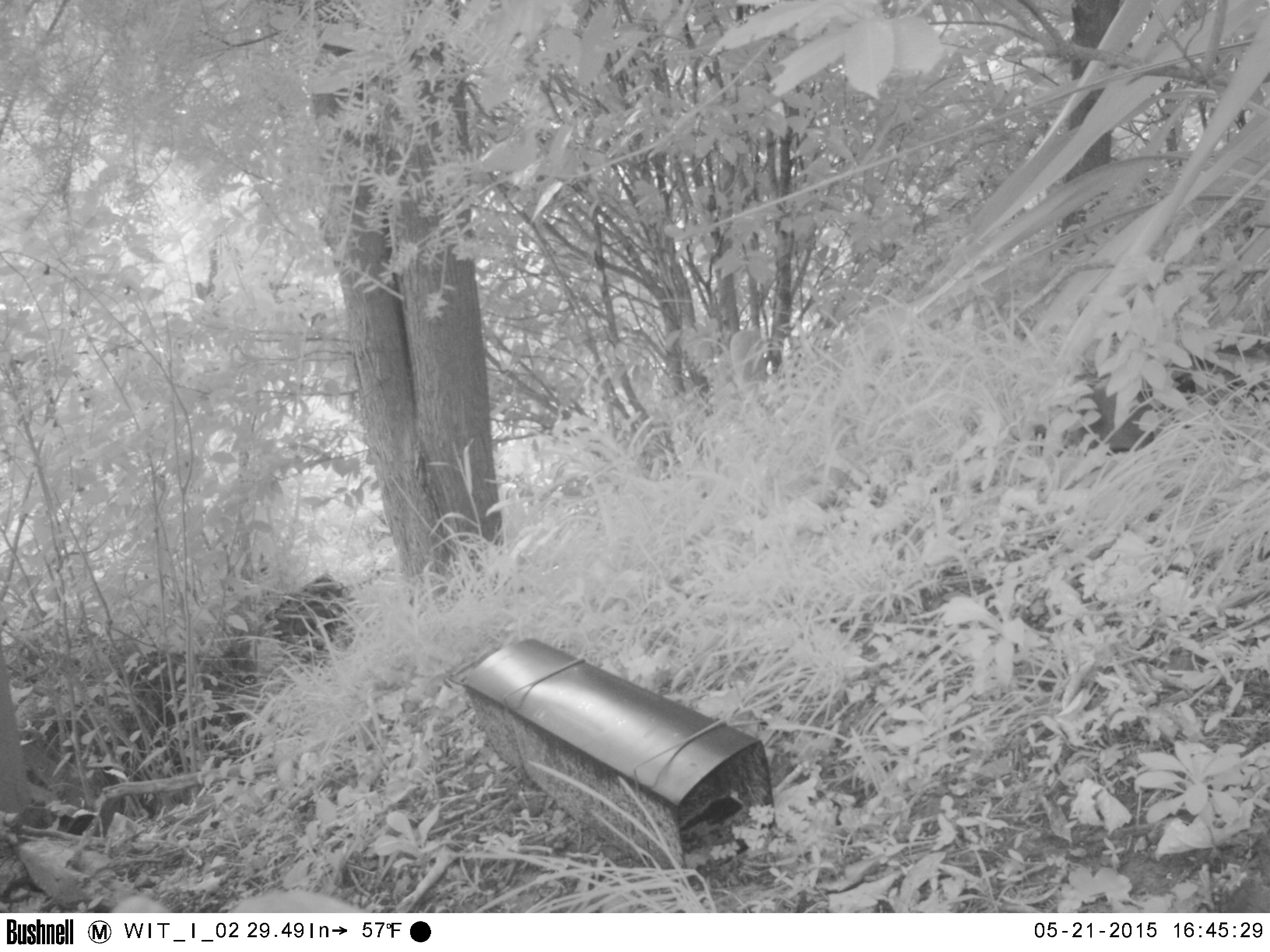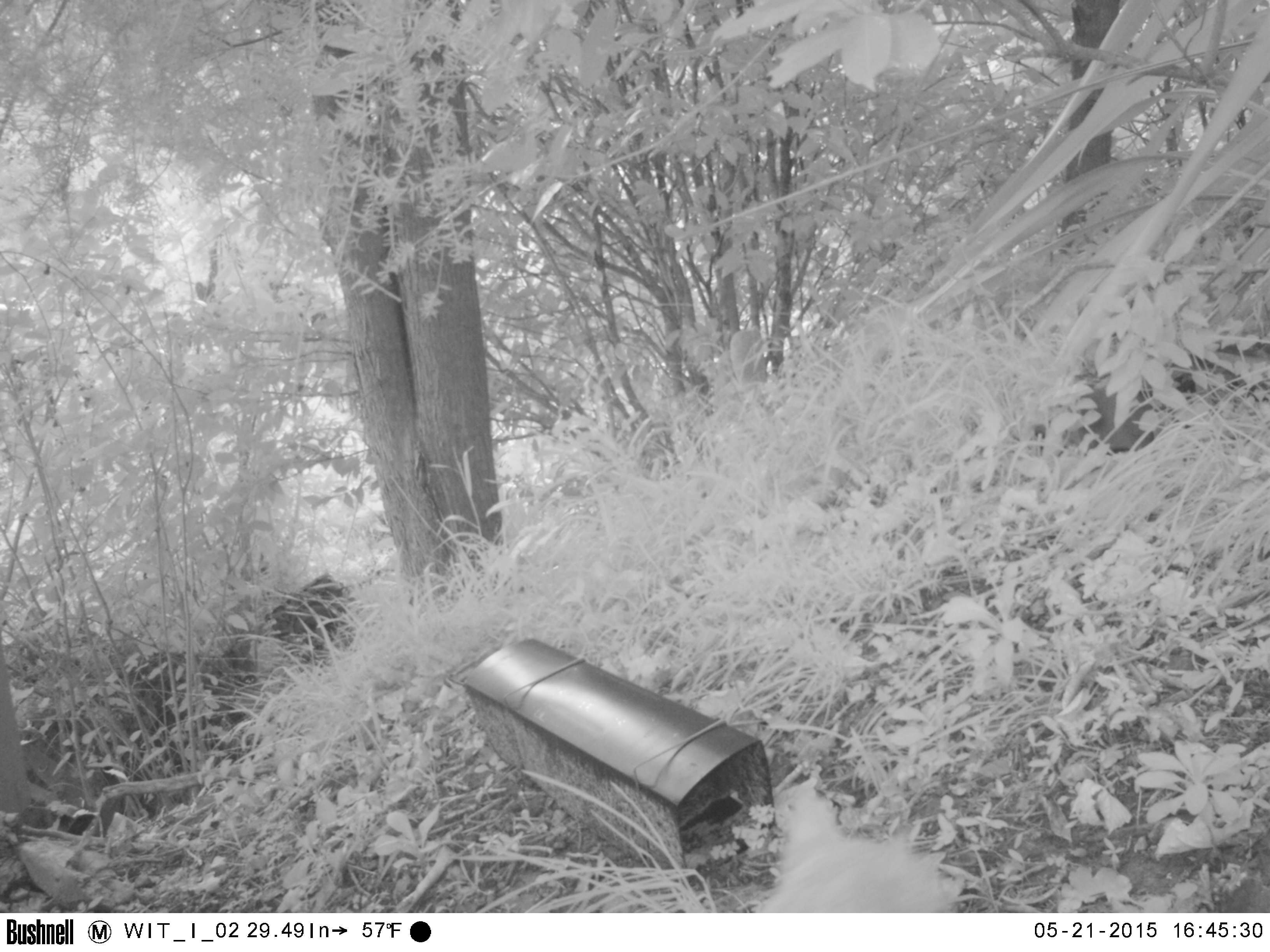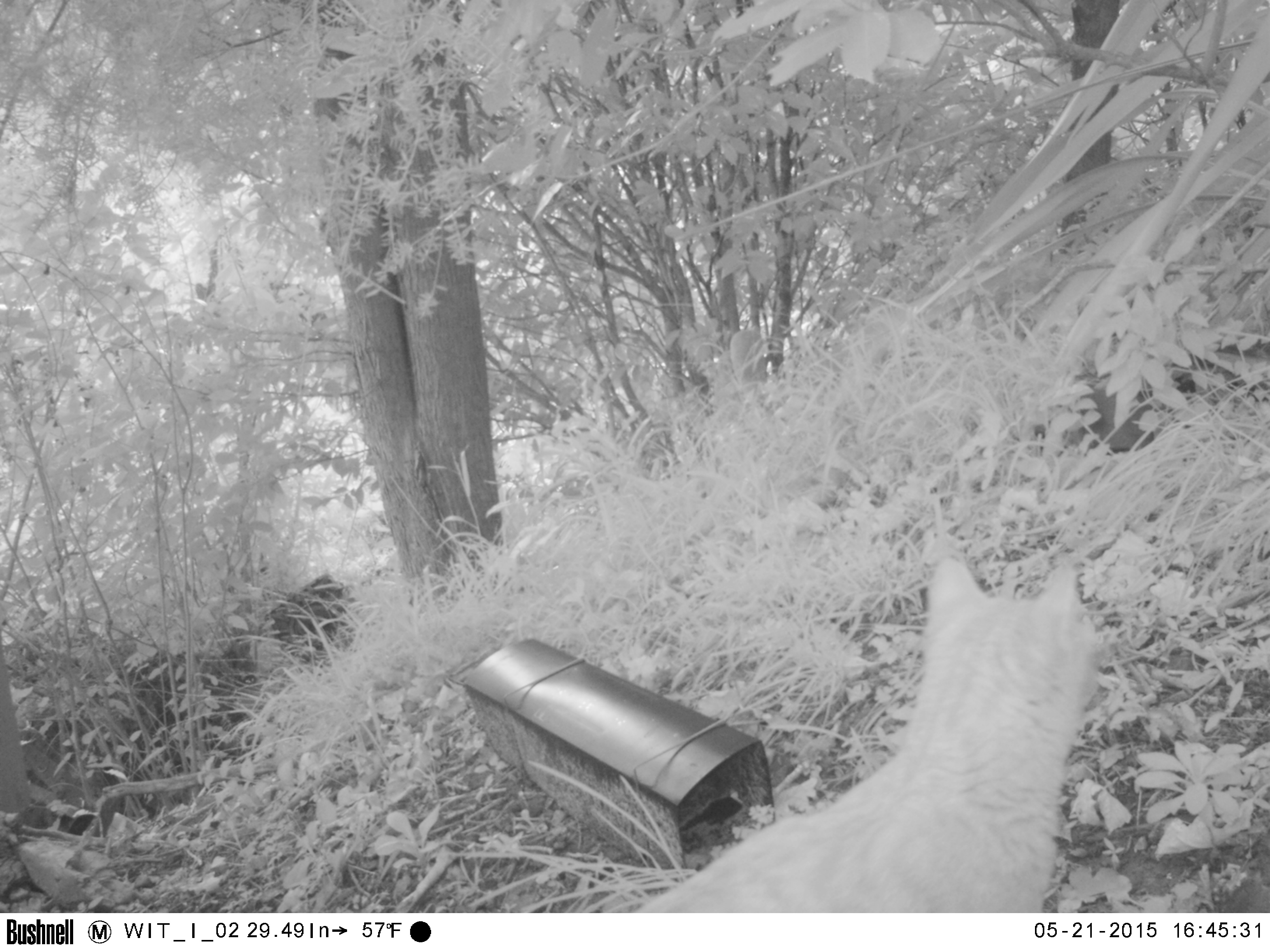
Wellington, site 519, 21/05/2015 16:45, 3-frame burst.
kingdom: Animalia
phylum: Chordata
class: Mammalia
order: Carnivora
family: Felidae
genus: Felis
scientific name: Felis catus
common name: cat